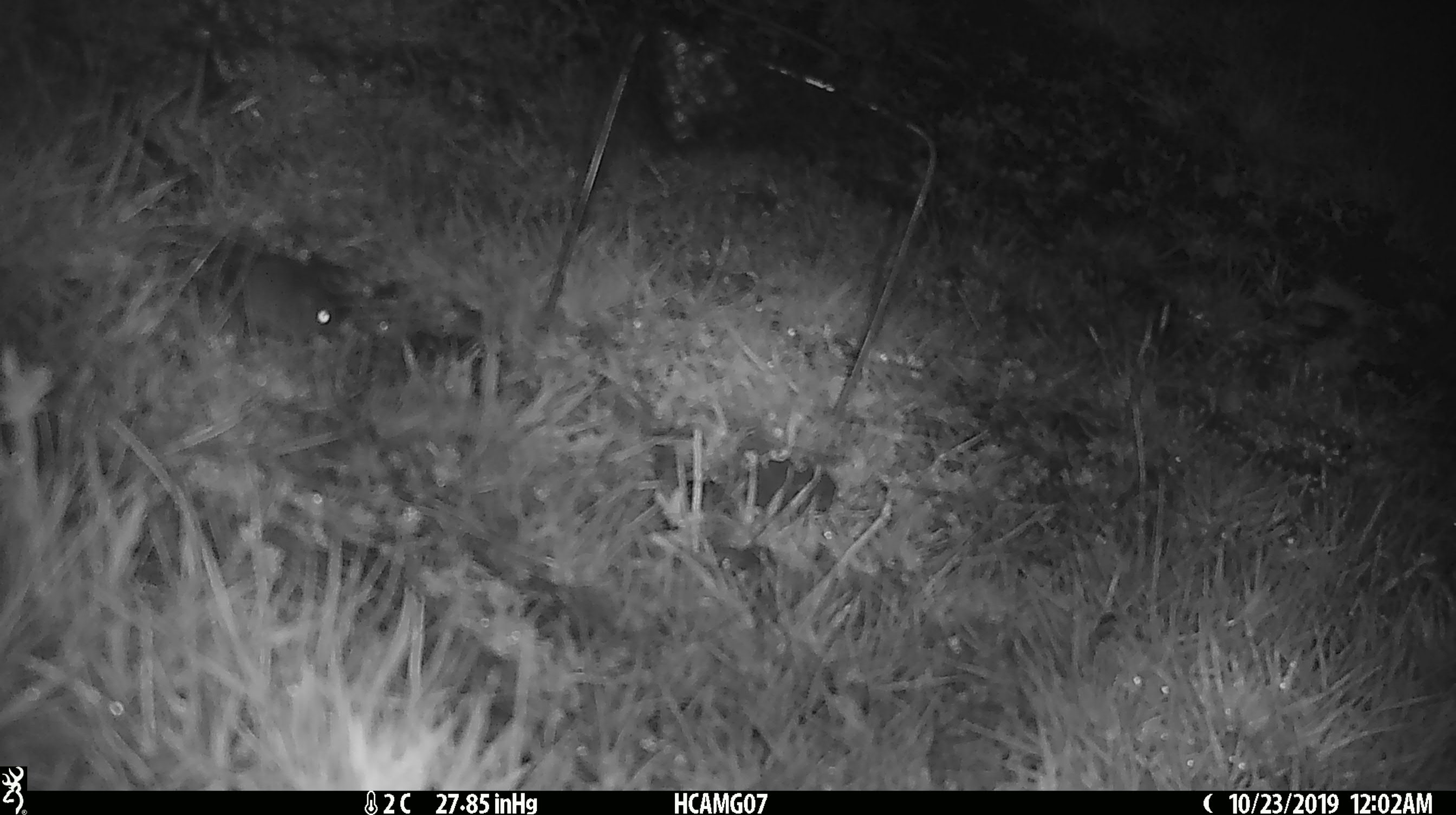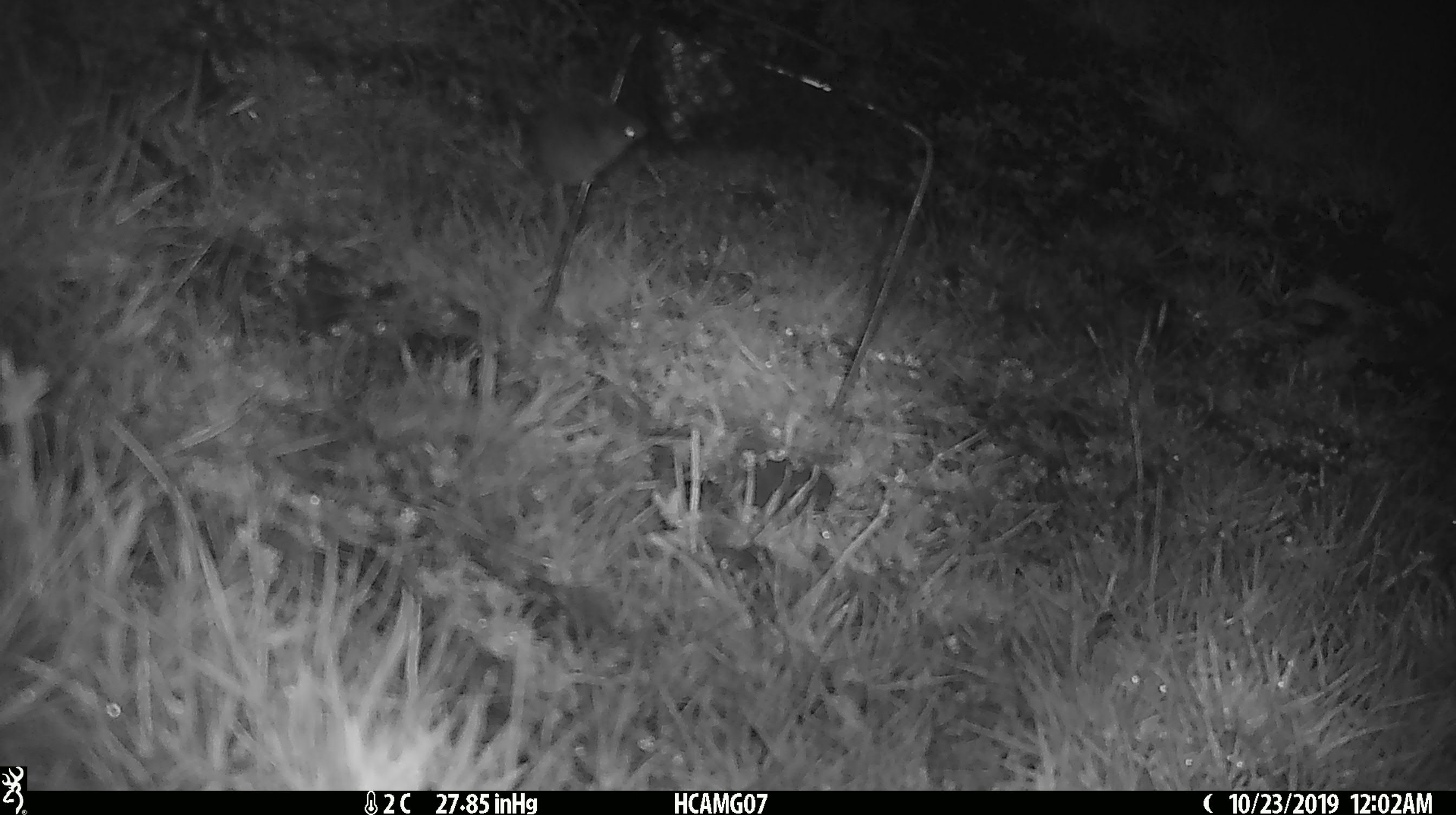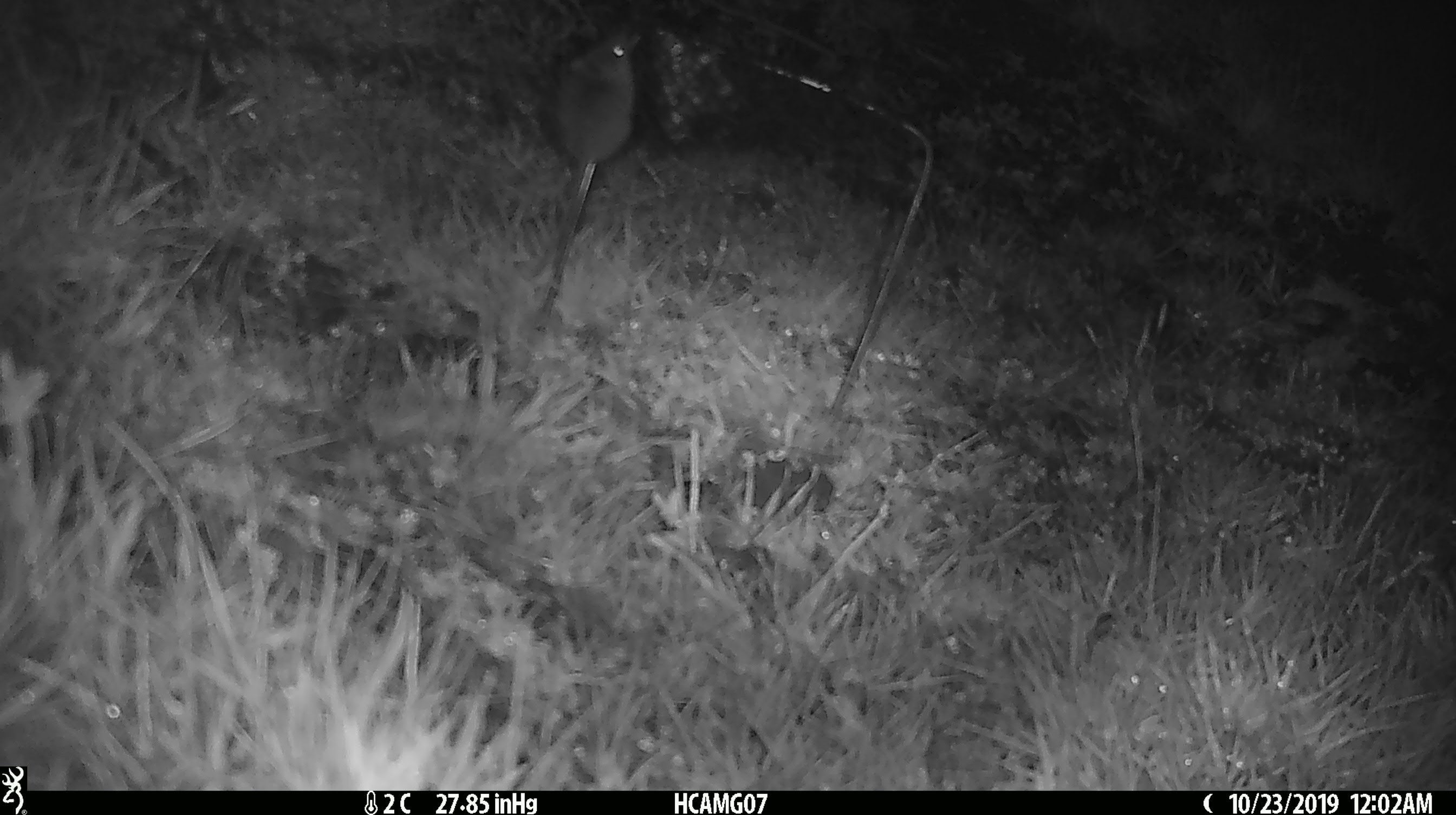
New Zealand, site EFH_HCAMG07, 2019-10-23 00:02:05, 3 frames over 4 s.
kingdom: Animalia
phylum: Chordata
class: Mammalia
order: Rodentia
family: Muridae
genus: Mus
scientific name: Mus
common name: mouse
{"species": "mouse (Mus)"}